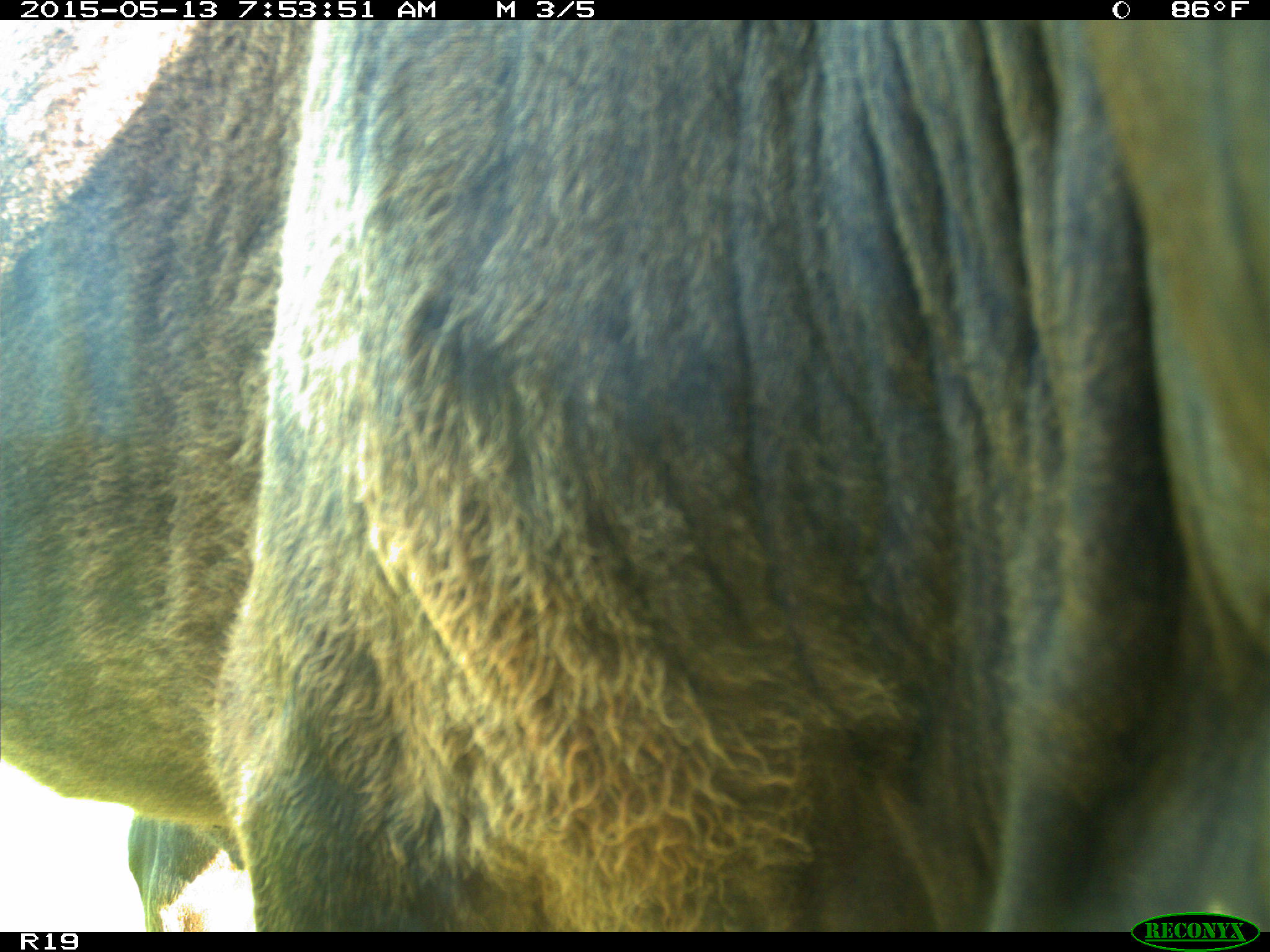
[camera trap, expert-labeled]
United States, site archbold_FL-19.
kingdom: Animalia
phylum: Chordata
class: Mammalia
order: Artiodactyla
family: Bovidae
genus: Bos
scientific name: Bos taurus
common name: domestic cow